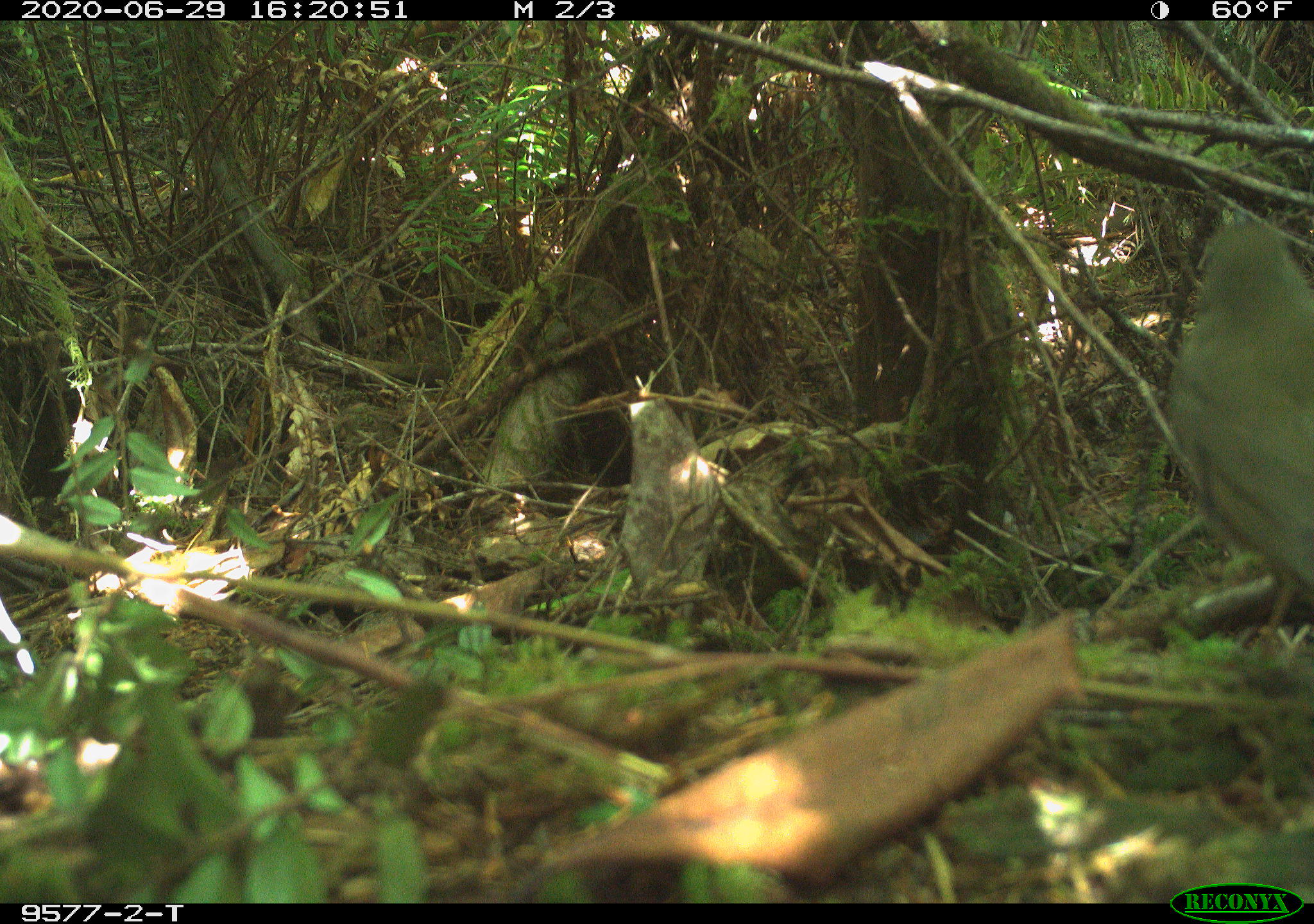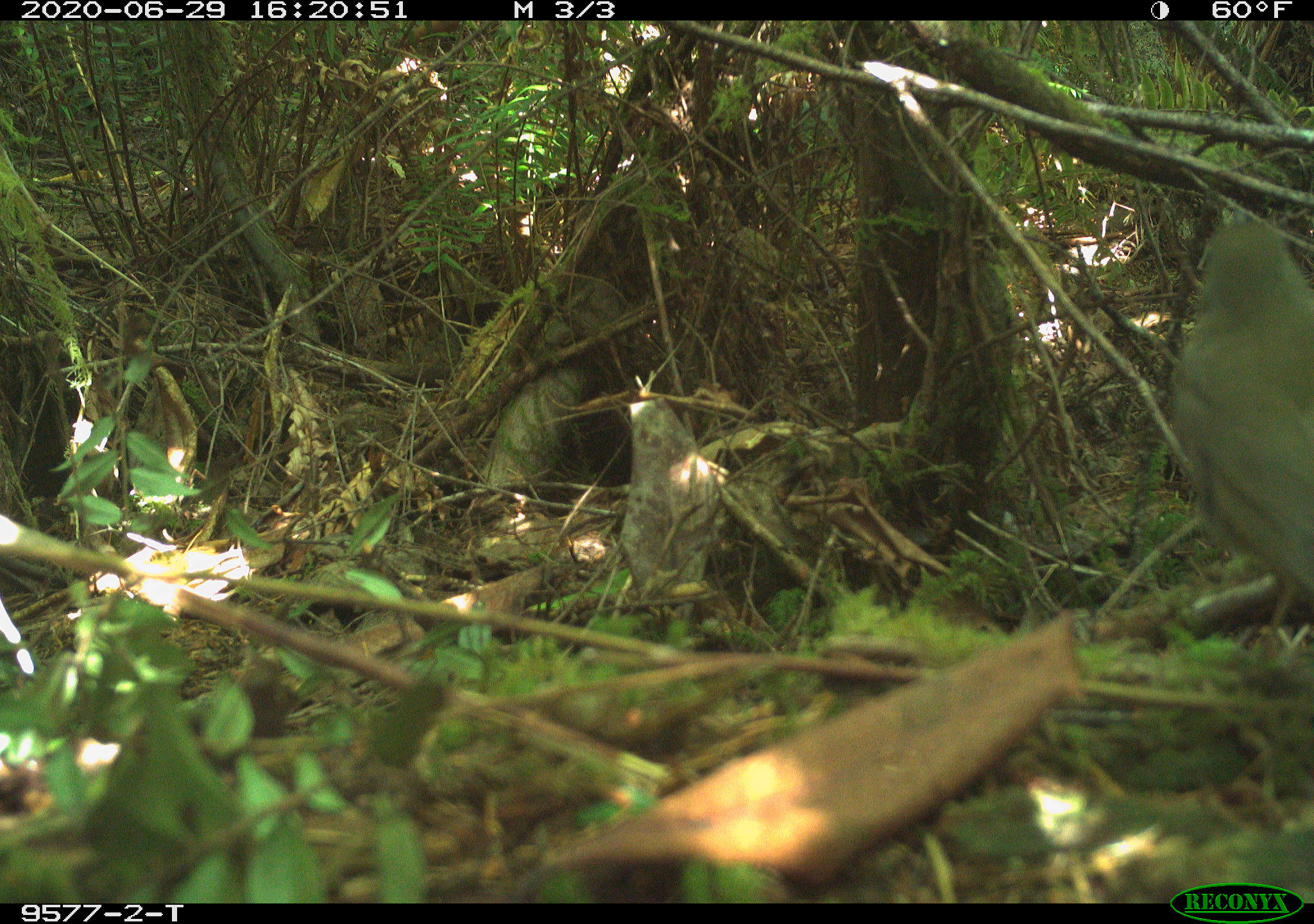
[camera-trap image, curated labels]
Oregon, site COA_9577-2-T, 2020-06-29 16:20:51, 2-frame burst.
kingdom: Animalia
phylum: Chordata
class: Aves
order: Passeriformes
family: Turdidae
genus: Catharus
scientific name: Catharus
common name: brown thrushes and nightingale-thrushes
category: catharus species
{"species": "catharus species (brown thrushes and nightingale-thrushes) (Catharus)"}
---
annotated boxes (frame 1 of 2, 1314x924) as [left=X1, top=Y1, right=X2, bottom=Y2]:
catharus species: [left=1166, top=213, right=1309, bottom=617]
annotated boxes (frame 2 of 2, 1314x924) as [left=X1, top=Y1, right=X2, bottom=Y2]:
catharus species: [left=1157, top=223, right=1309, bottom=634]